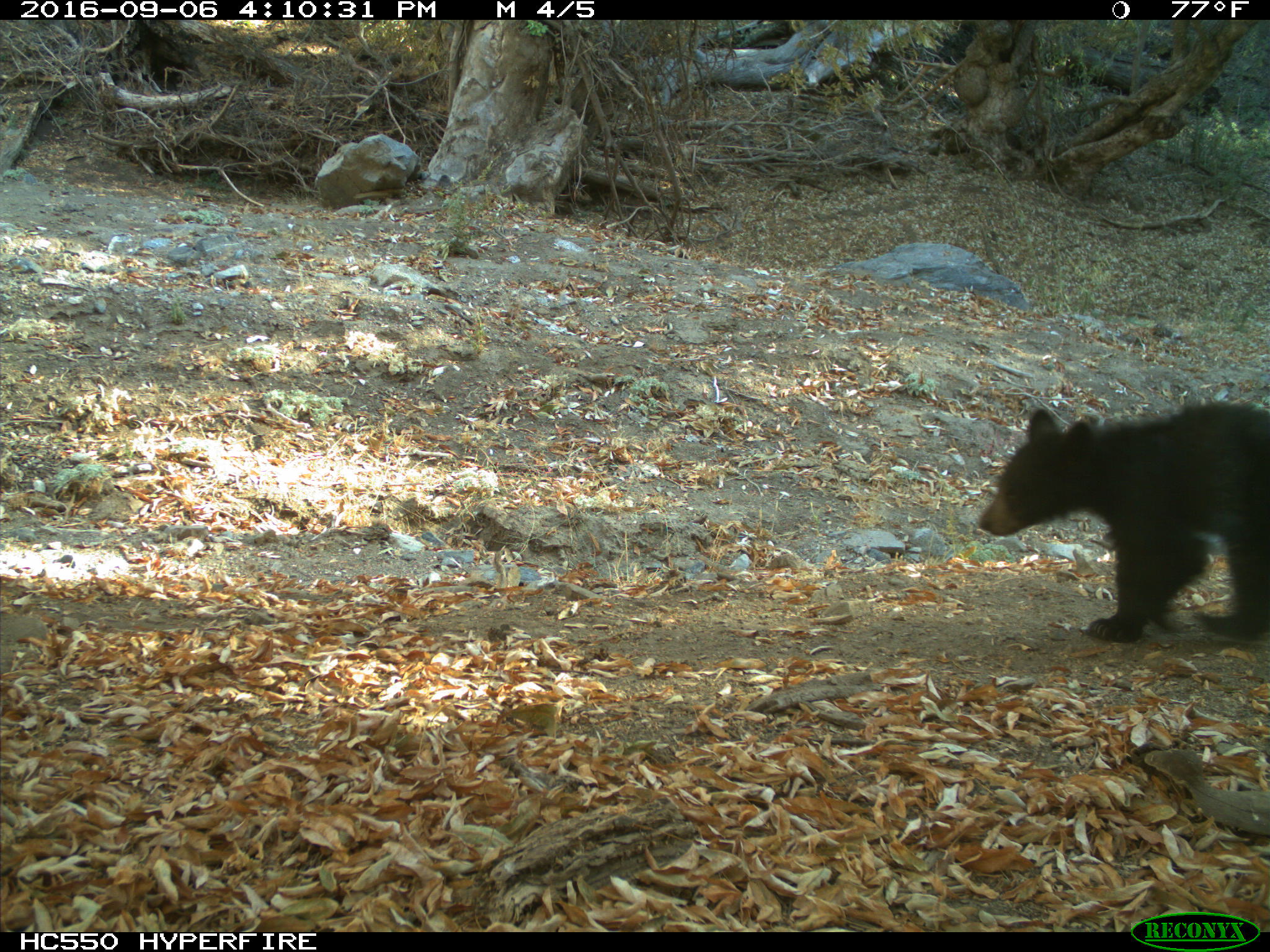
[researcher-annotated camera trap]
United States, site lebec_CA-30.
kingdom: Animalia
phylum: Chordata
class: Mammalia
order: Carnivora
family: Ursidae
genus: Ursus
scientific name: Ursus americanus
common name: american black bear